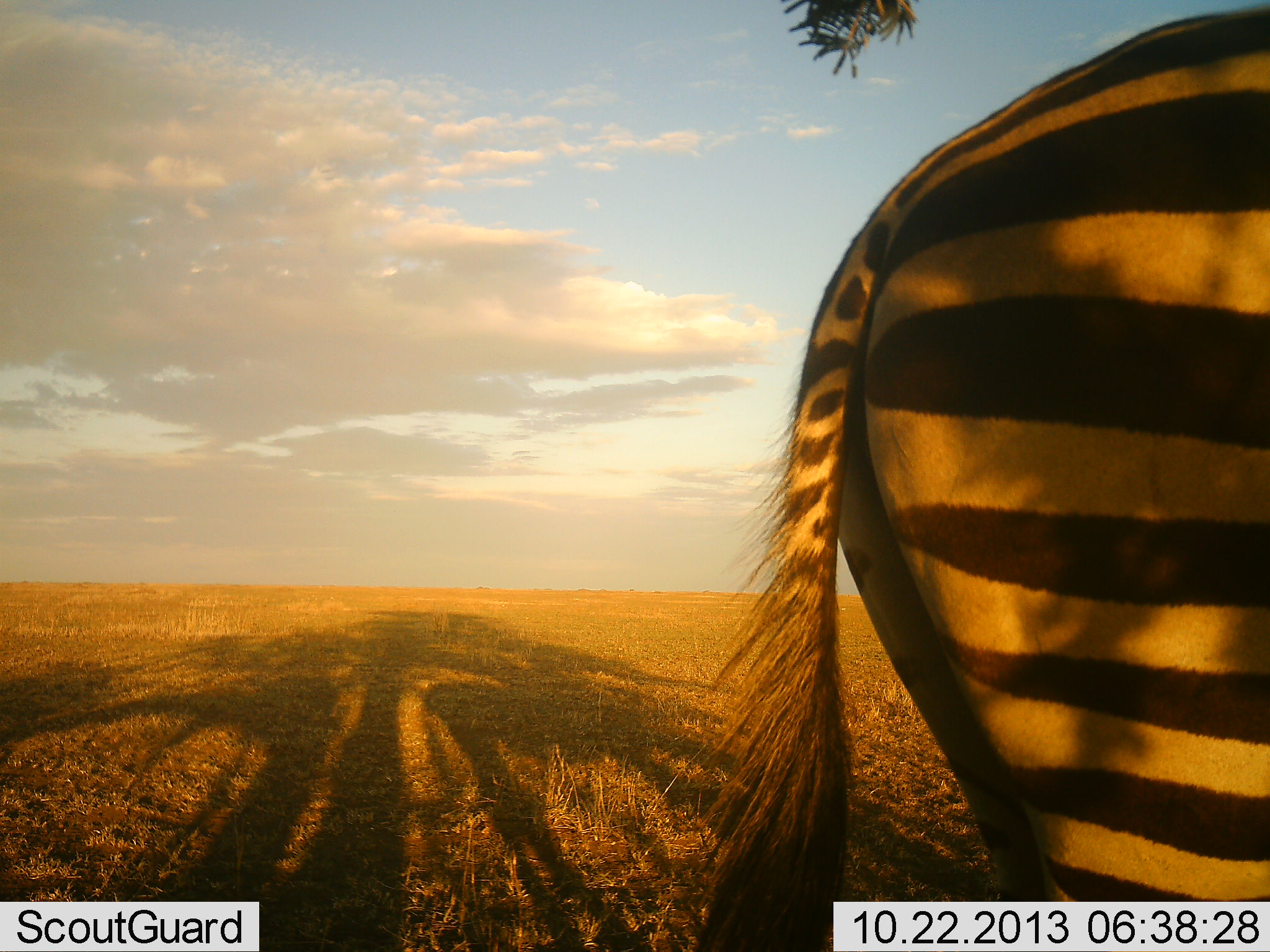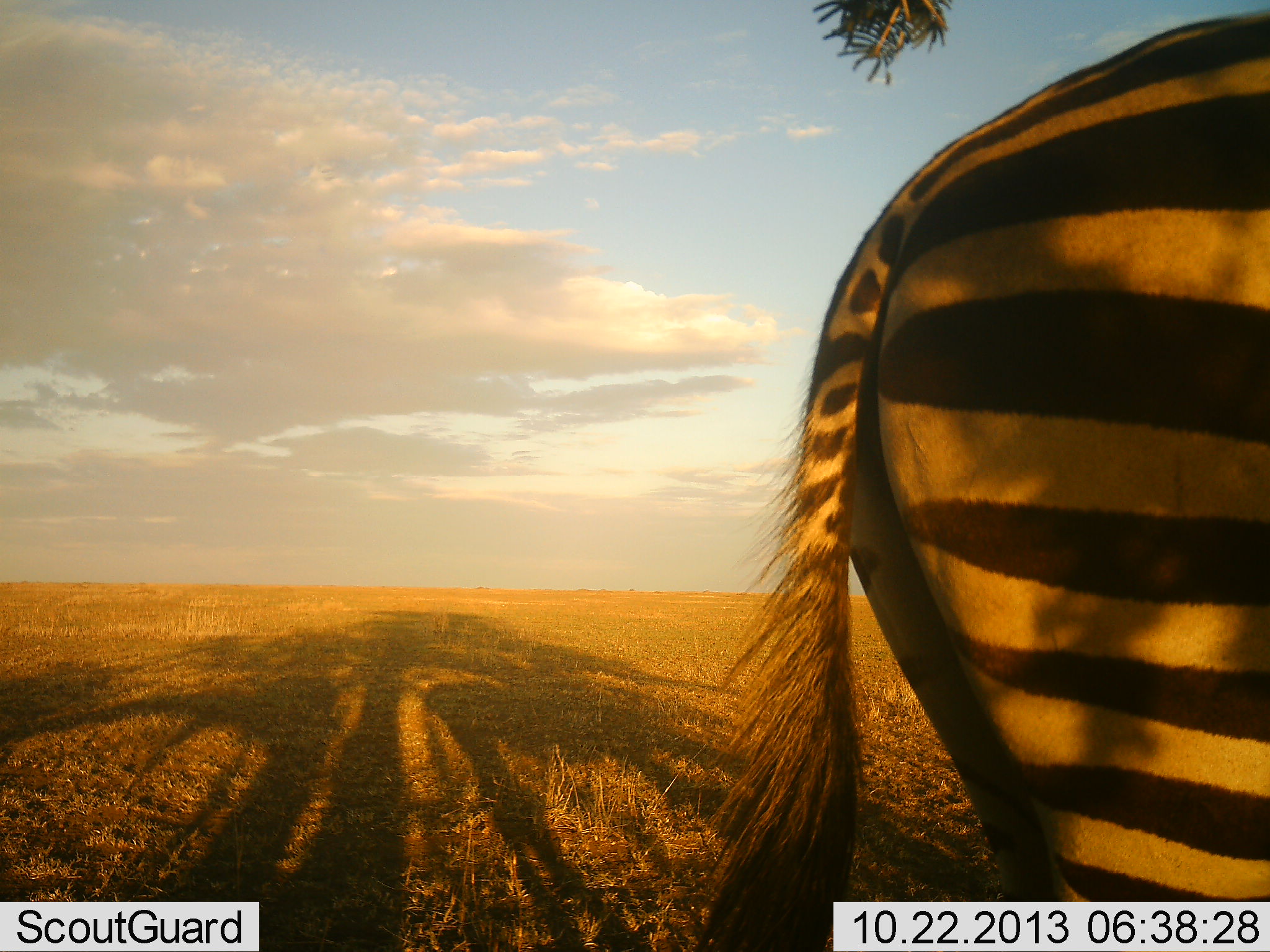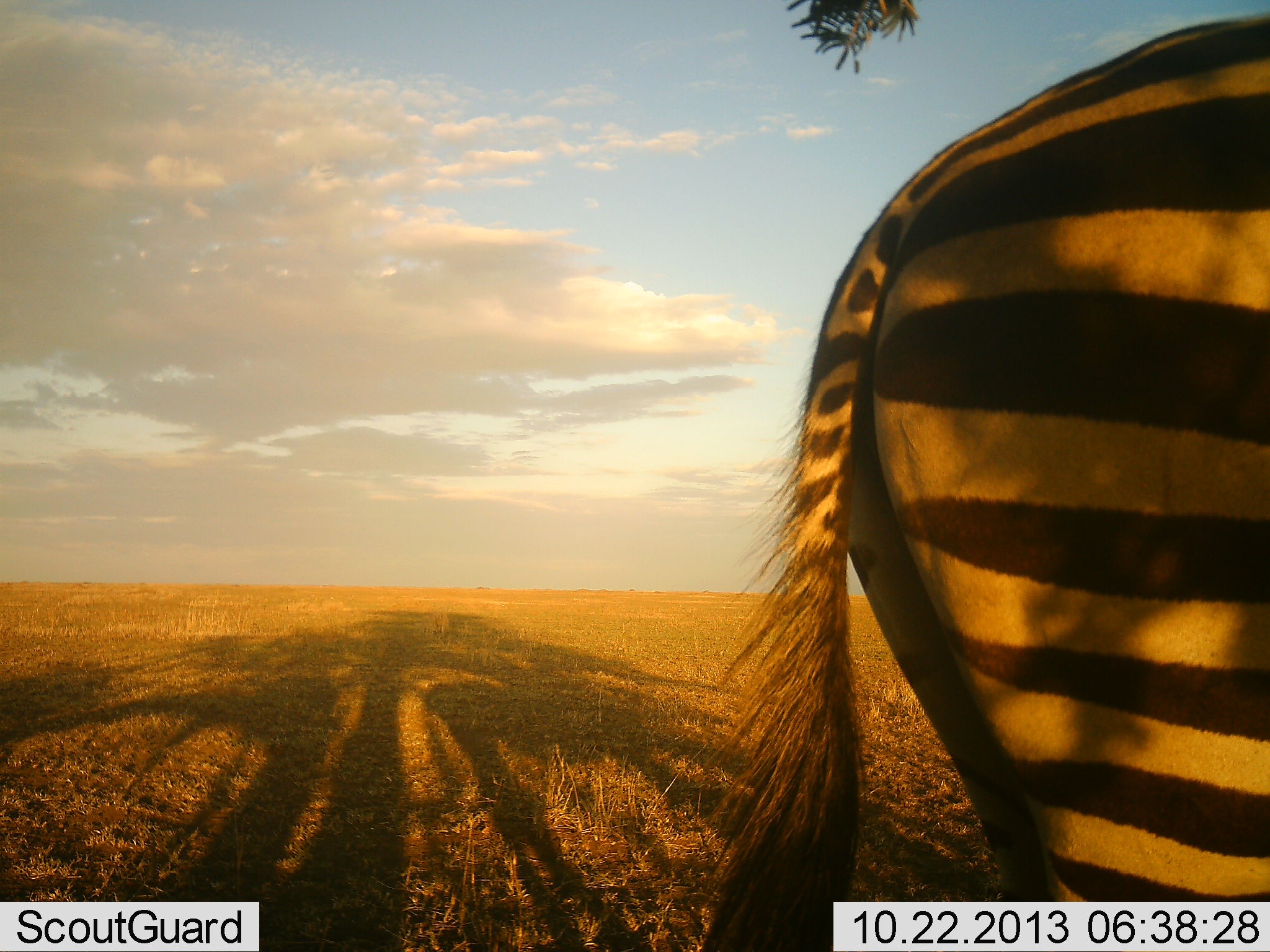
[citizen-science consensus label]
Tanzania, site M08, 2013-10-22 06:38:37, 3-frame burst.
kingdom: Animalia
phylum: Chordata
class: Mammalia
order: Perissodactyla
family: Equidae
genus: Equus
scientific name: Equus quagga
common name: plains zebra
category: zebra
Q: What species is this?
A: Zebra (plains zebra) (Equus quagga).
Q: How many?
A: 1.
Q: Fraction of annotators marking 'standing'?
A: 95%.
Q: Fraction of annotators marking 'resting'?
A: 5%.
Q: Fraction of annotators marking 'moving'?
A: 8%.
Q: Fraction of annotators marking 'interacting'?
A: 3%.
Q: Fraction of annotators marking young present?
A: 0%.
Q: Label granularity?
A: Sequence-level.